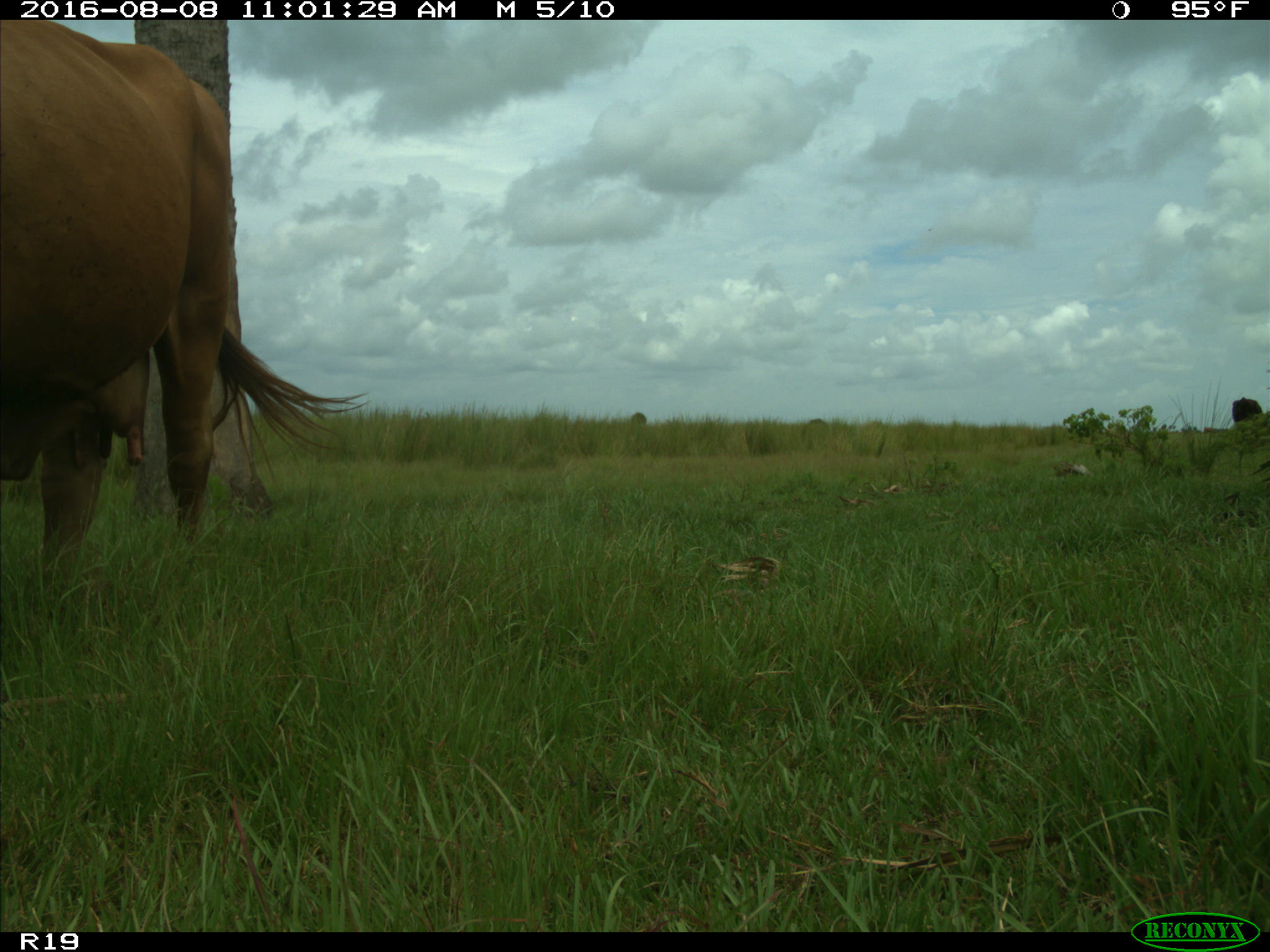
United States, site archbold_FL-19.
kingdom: Animalia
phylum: Chordata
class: Mammalia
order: Artiodactyla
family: Bovidae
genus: Bos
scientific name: Bos taurus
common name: domestic cow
Bos taurus (domestic cow).